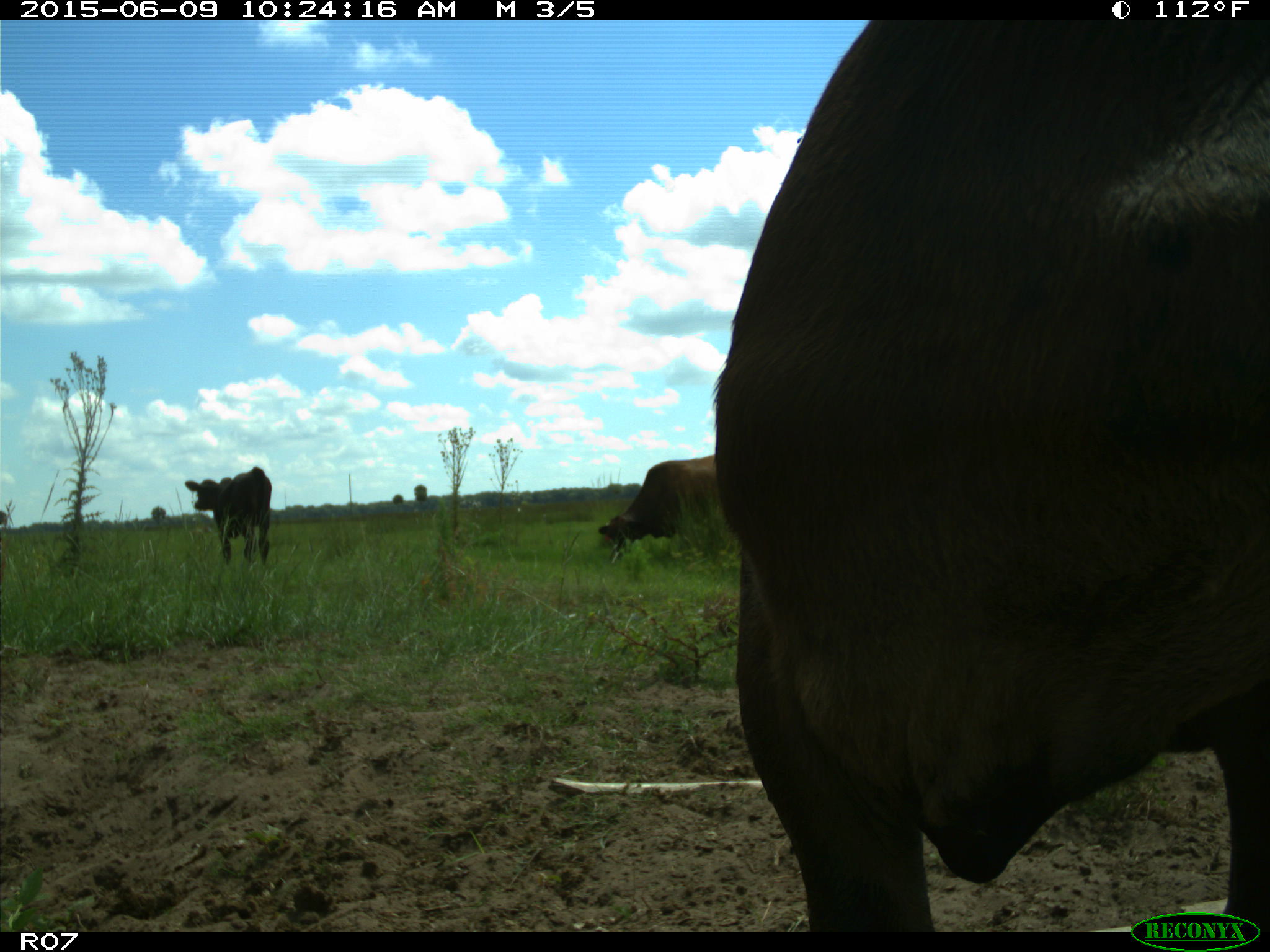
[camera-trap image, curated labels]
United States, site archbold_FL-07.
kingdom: Animalia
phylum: Chordata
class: Mammalia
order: Artiodactyla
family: Bovidae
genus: Bos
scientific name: Bos taurus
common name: domestic cow